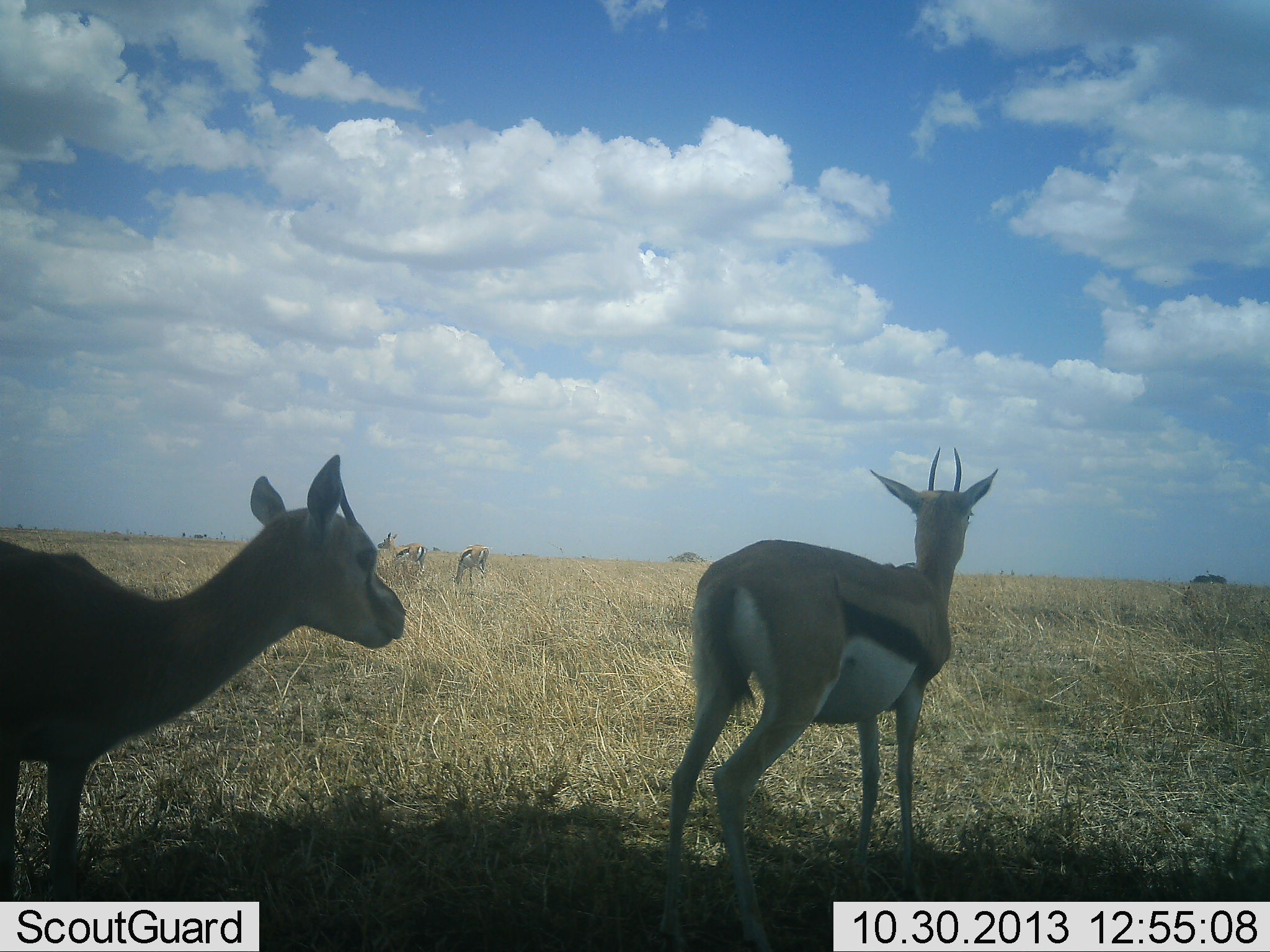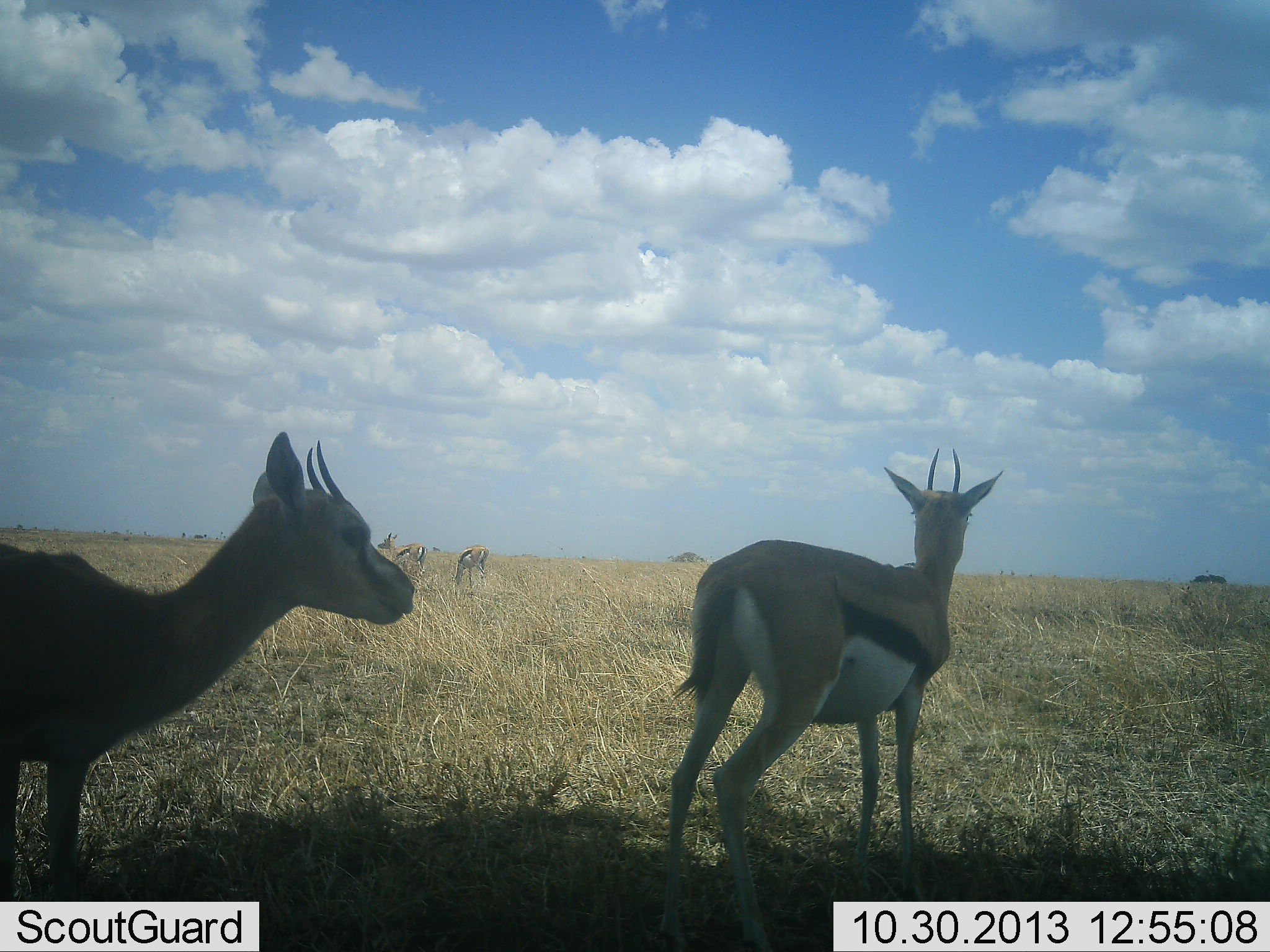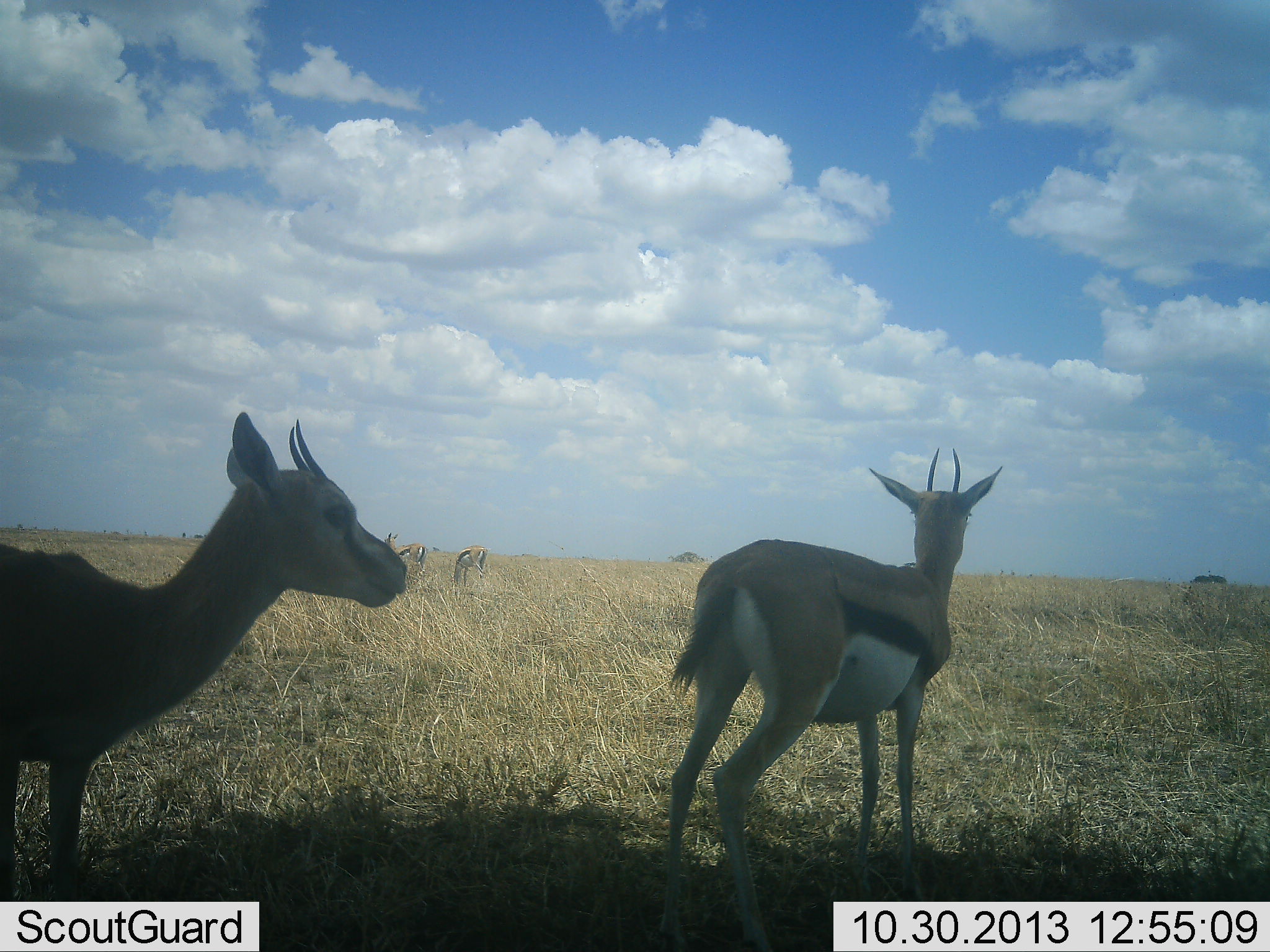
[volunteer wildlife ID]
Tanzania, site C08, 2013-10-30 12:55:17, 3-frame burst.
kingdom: Animalia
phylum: Chordata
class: Mammalia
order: Artiodactyla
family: Bovidae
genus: Eudorcas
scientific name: Eudorcas thomsonii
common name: thomson's gazelle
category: gazellethomsons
Gazellethomsons (thomson's gazelle) (Eudorcas thomsonii), count 4. Behavior (volunteer vote fractions): standing 100%, resting 0%, moving 0%, interacting 0%. Young present (vote fraction): 0%. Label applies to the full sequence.